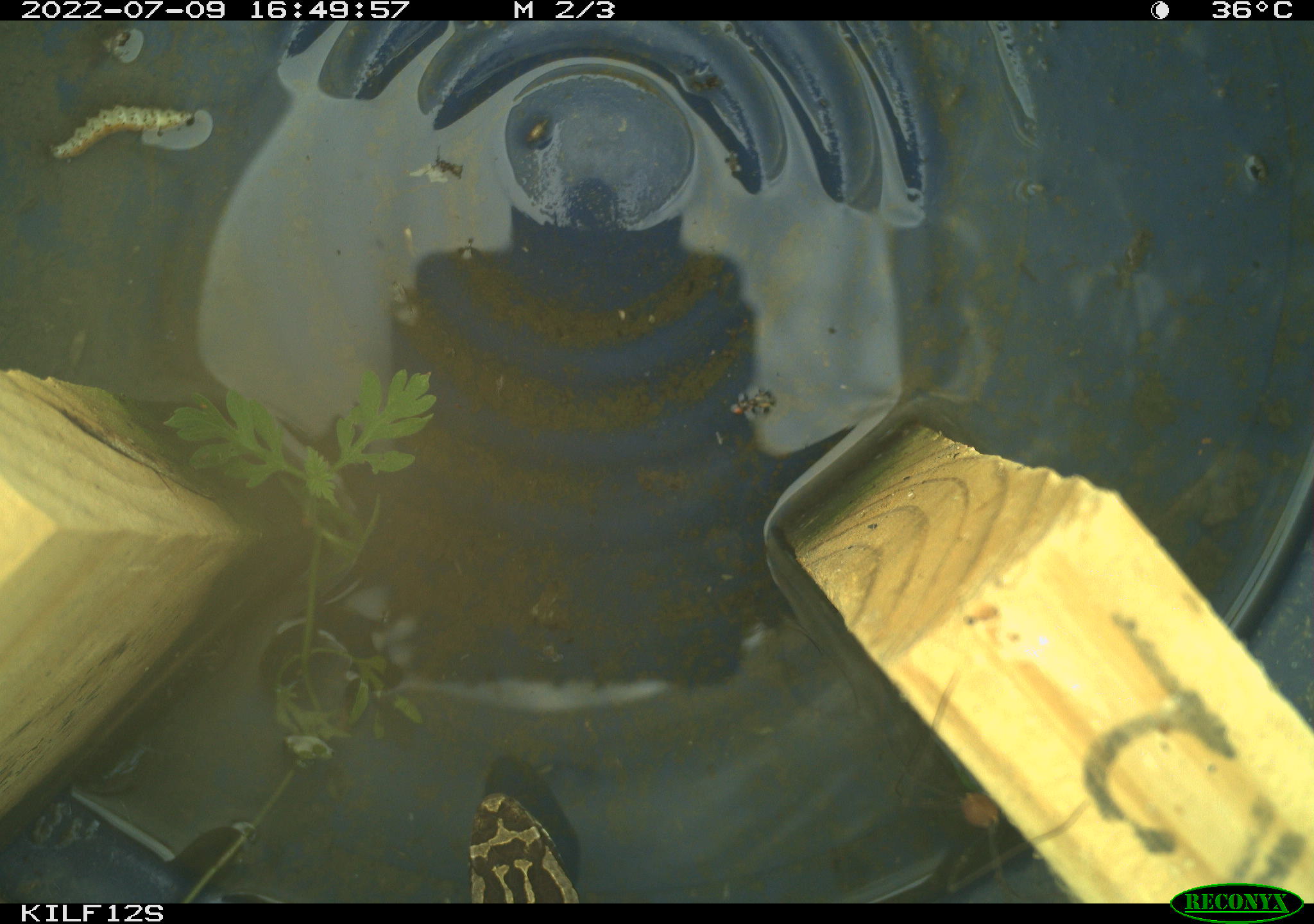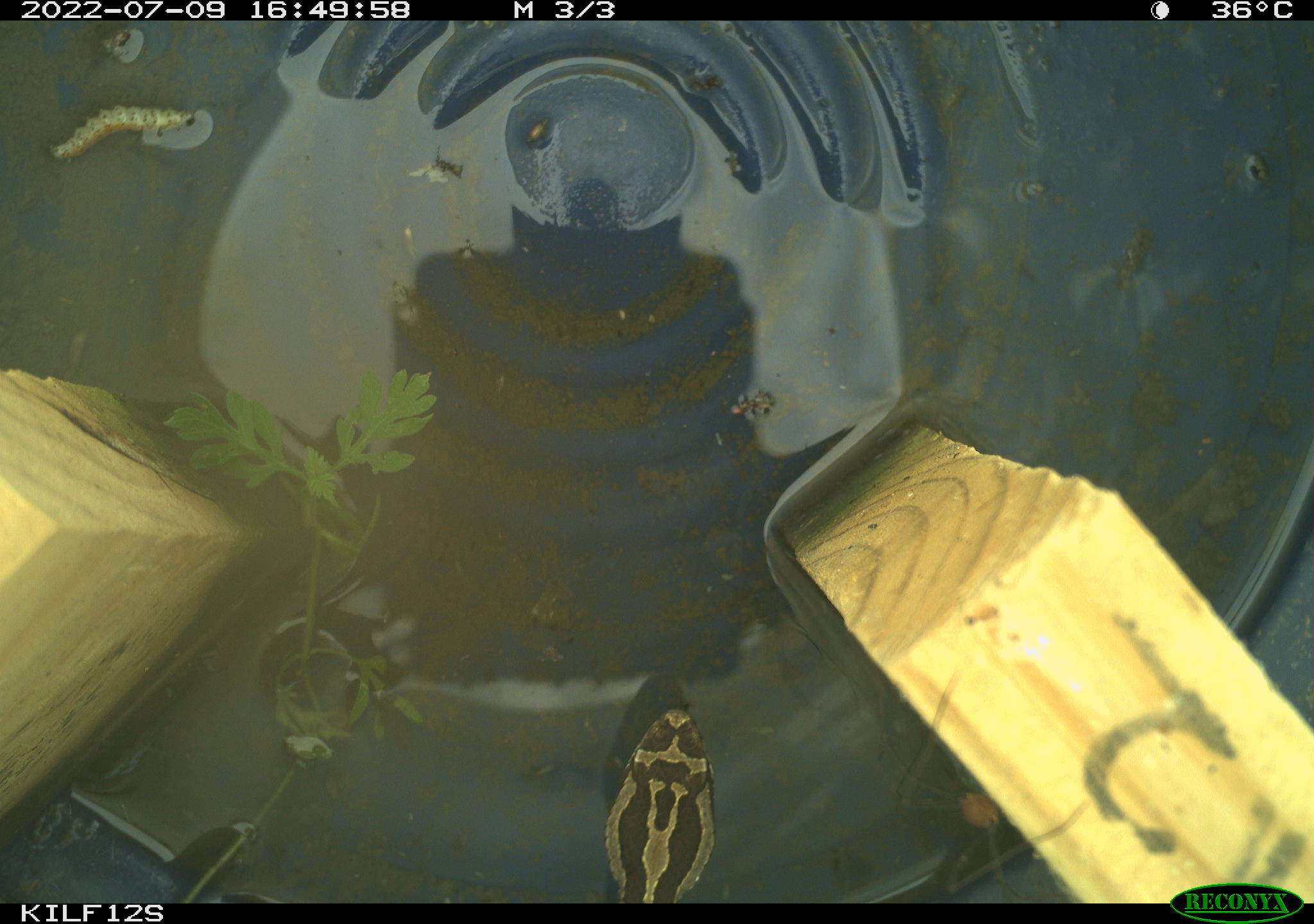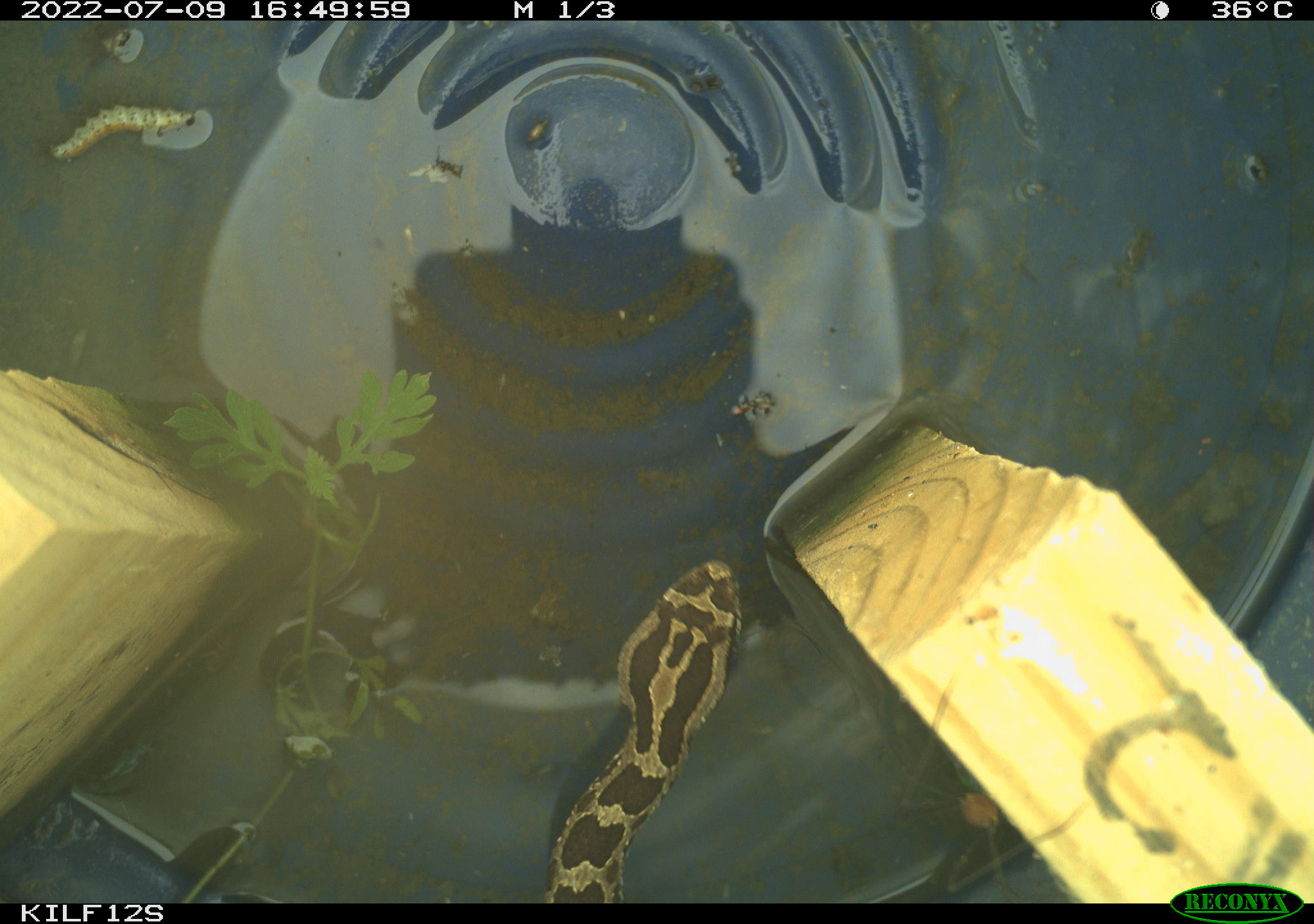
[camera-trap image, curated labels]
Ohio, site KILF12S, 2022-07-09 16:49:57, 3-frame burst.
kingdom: Animalia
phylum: Chordata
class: Reptilia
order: Squamata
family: Viperidae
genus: Sistrurus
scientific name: Sistrurus catenatus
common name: eastern massasauga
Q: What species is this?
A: Eastern massasauga (Sistrurus catenatus).